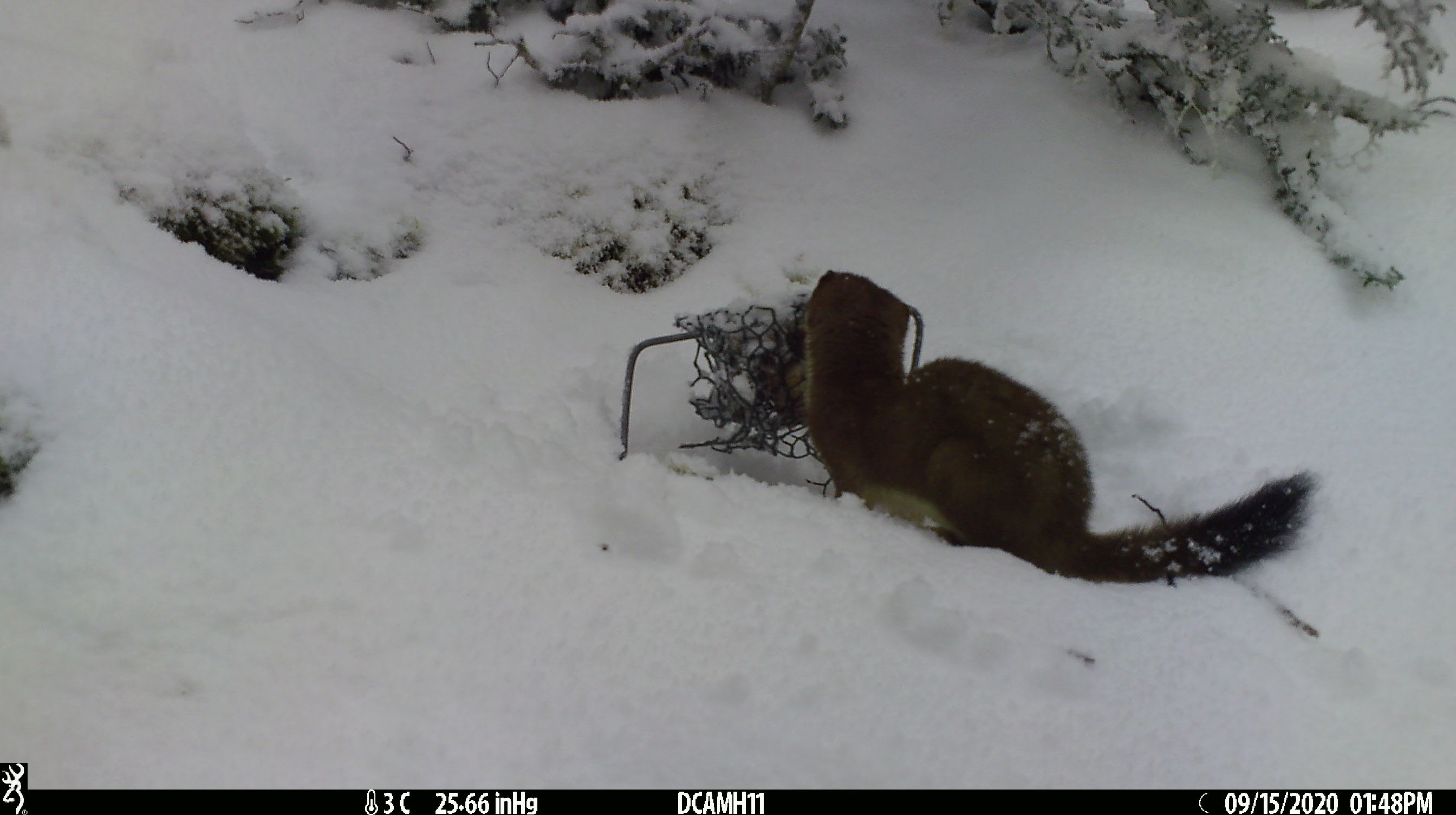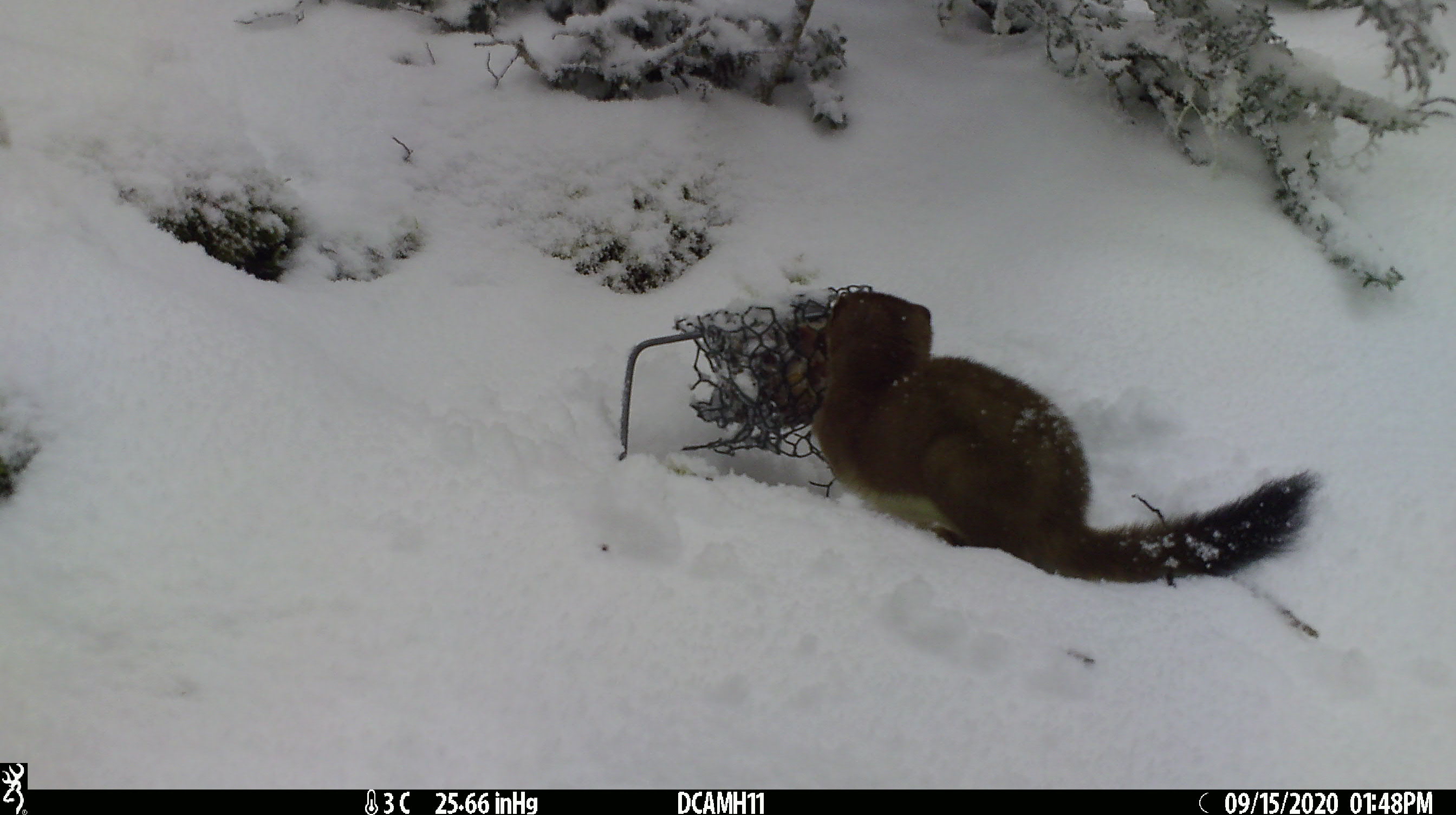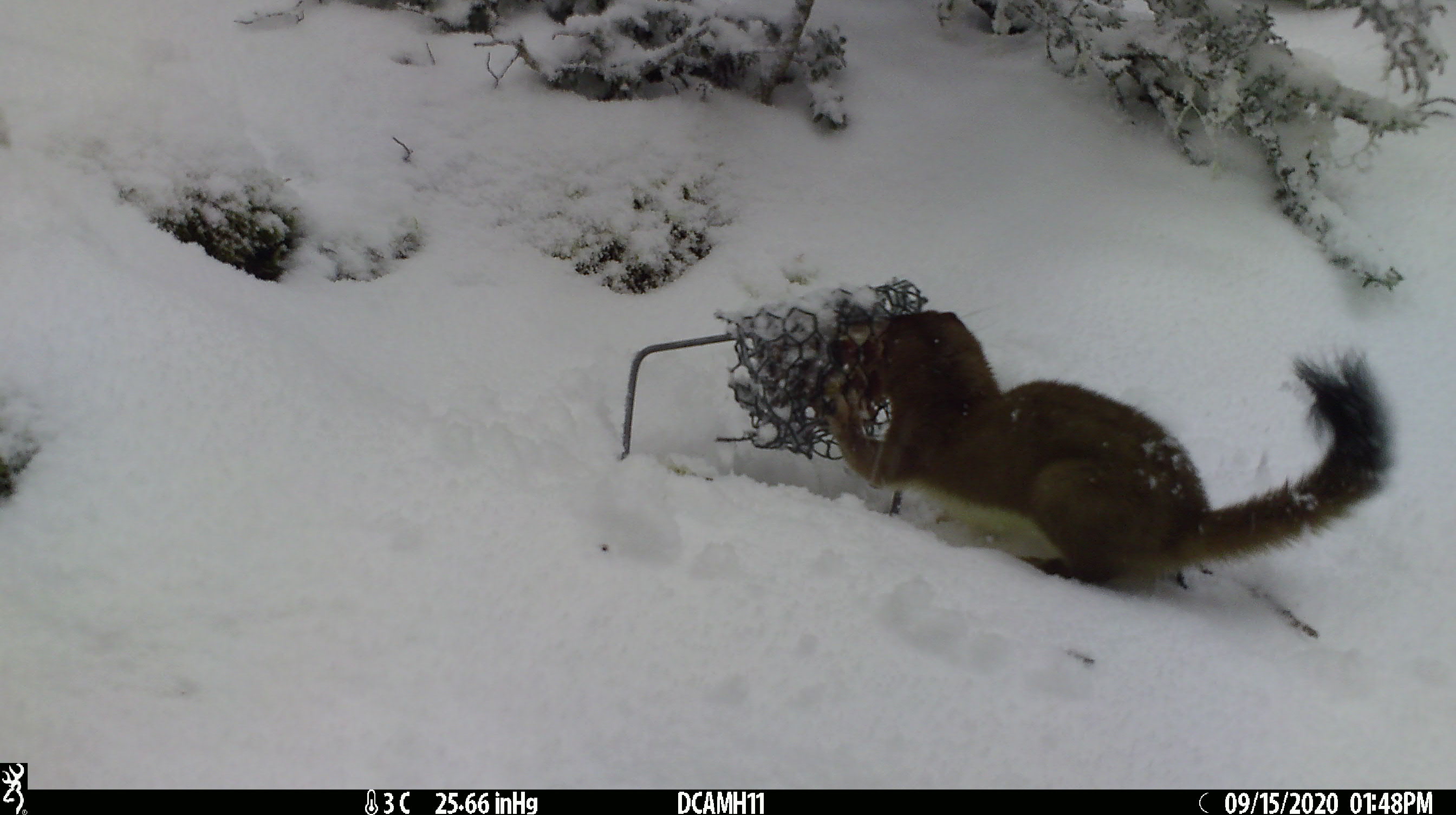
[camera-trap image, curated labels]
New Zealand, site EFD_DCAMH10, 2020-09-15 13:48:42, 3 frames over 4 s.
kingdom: Animalia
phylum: Chordata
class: Mammalia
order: Carnivora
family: Mustelidae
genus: Mustela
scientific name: Mustela erminea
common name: stoat